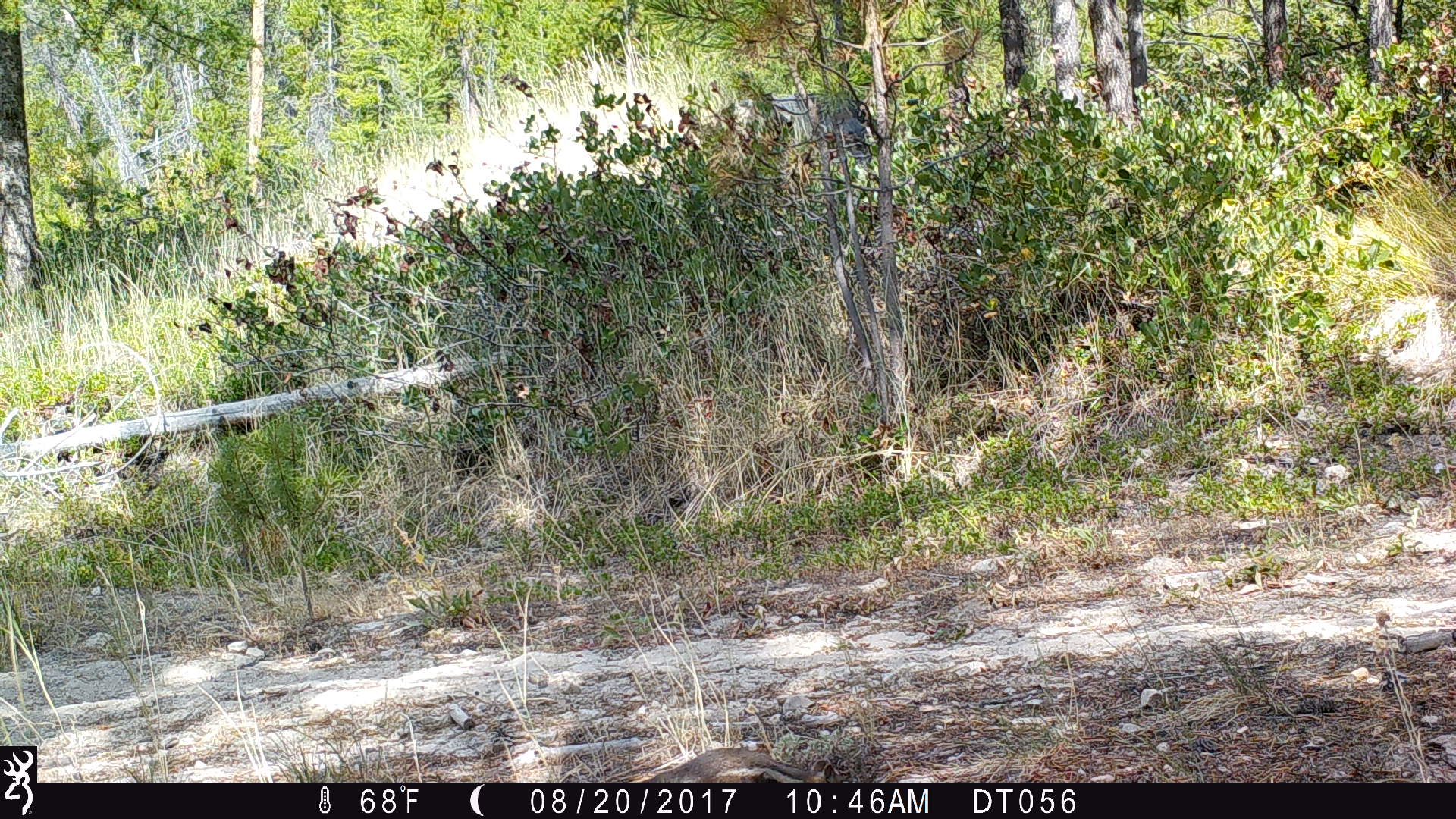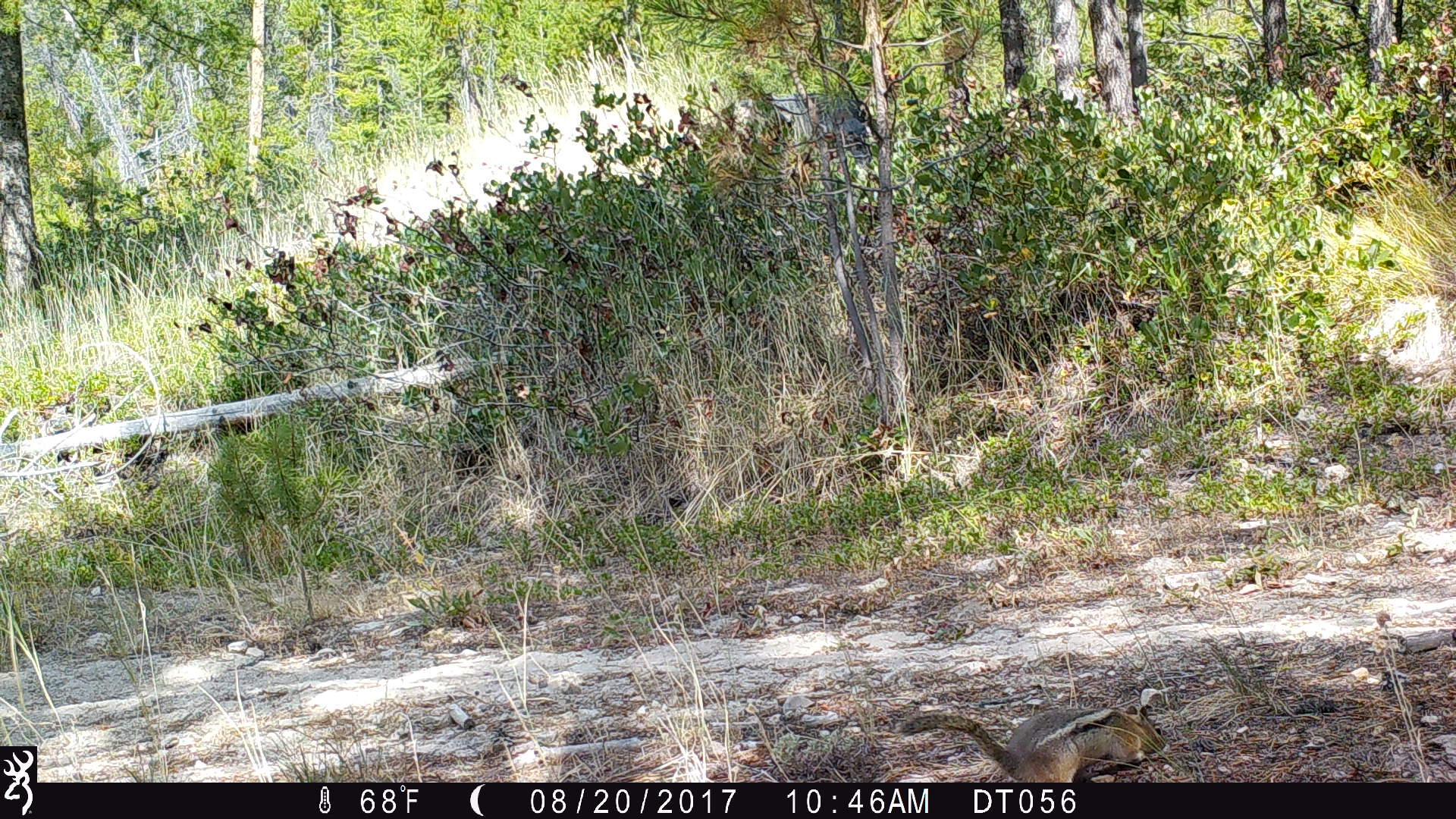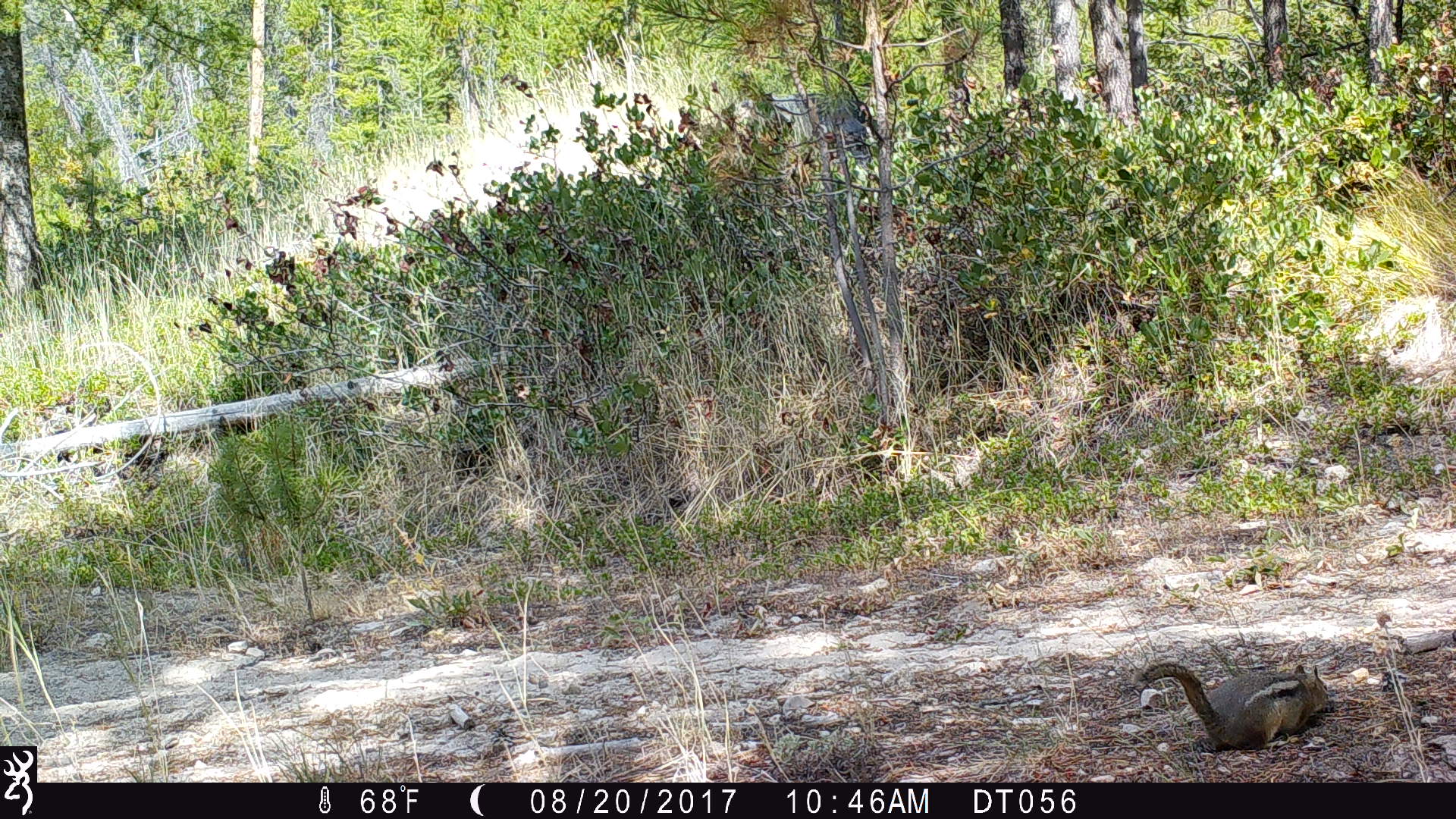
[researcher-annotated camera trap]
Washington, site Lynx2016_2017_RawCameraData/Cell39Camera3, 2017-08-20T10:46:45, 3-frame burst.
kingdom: Animalia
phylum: Chordata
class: Mammalia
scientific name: Mammalia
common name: small mammal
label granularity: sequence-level